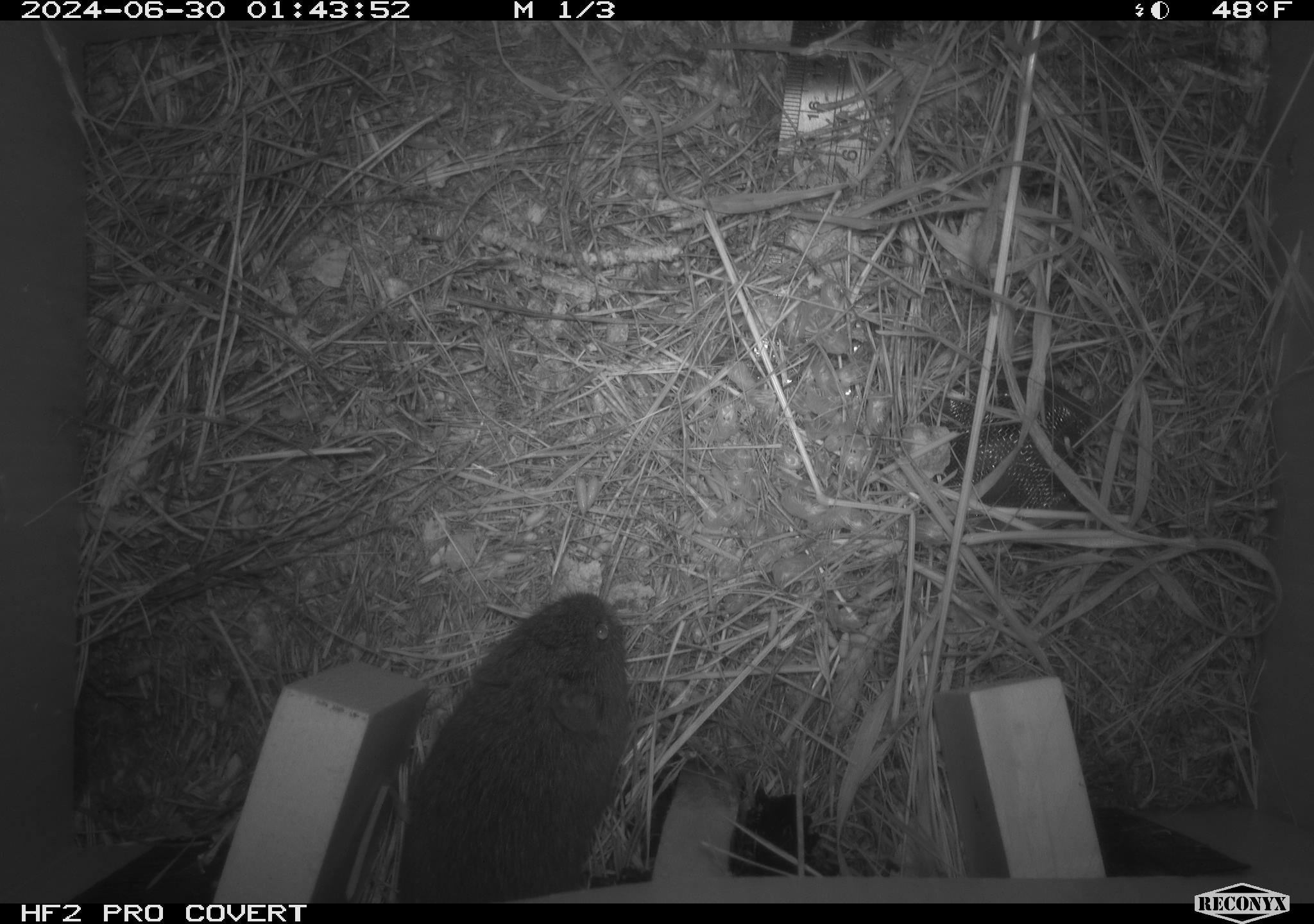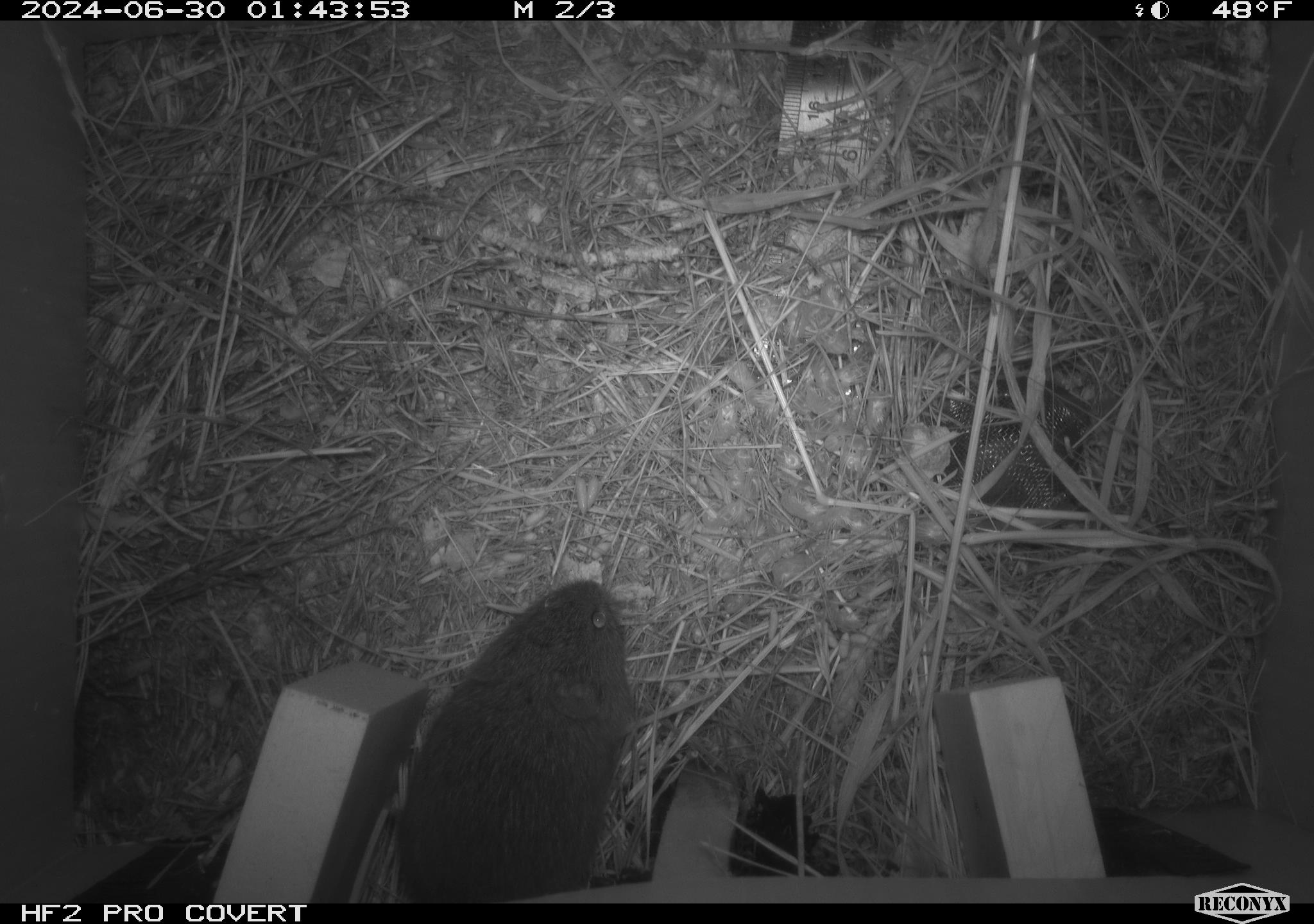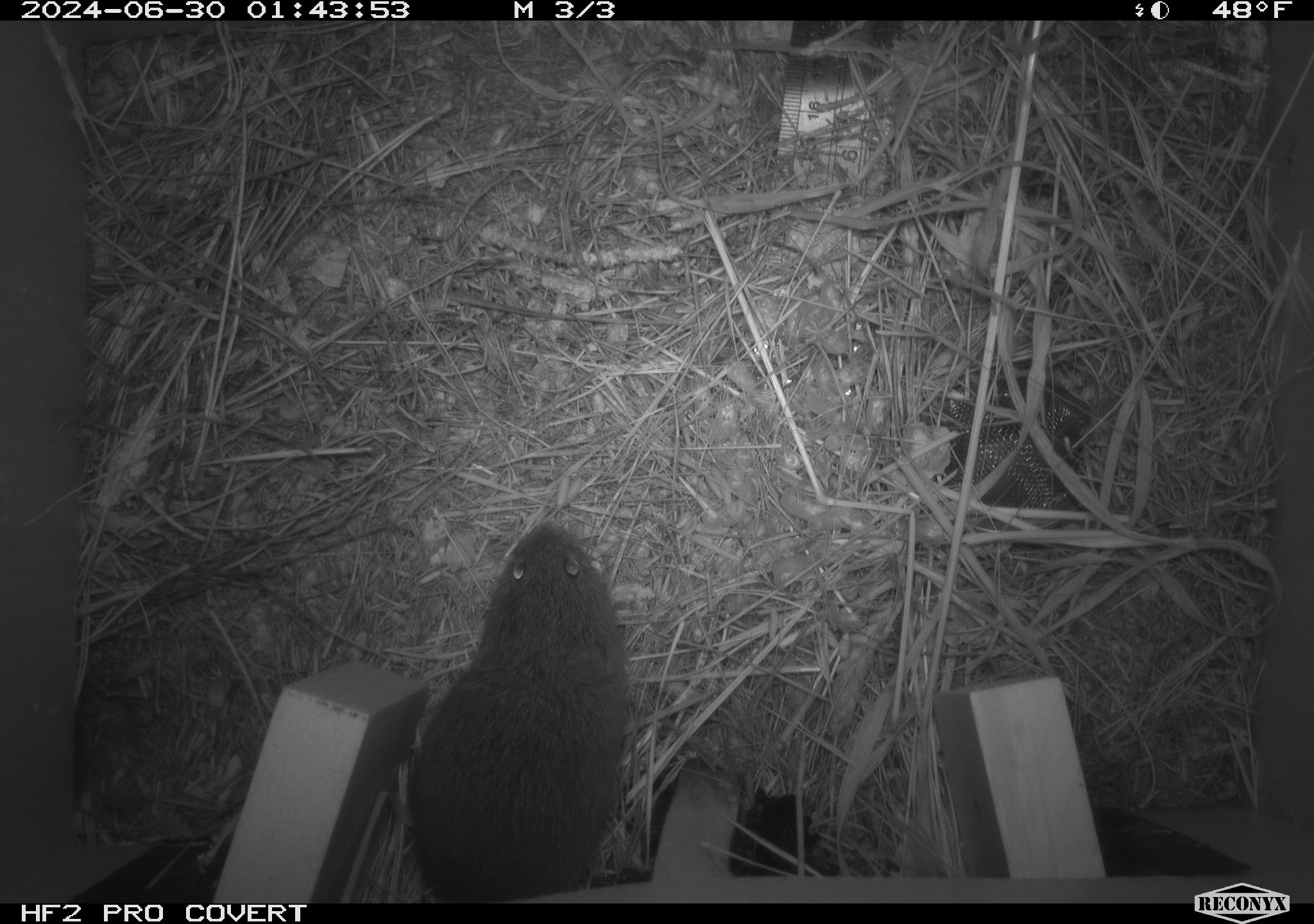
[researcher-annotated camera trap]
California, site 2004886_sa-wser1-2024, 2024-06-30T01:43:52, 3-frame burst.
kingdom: Animalia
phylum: Chordata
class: Mammalia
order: Rodentia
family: Cricetidae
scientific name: Arvicolinae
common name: voles, lemmings, and muskrats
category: arvicolinae subfamily